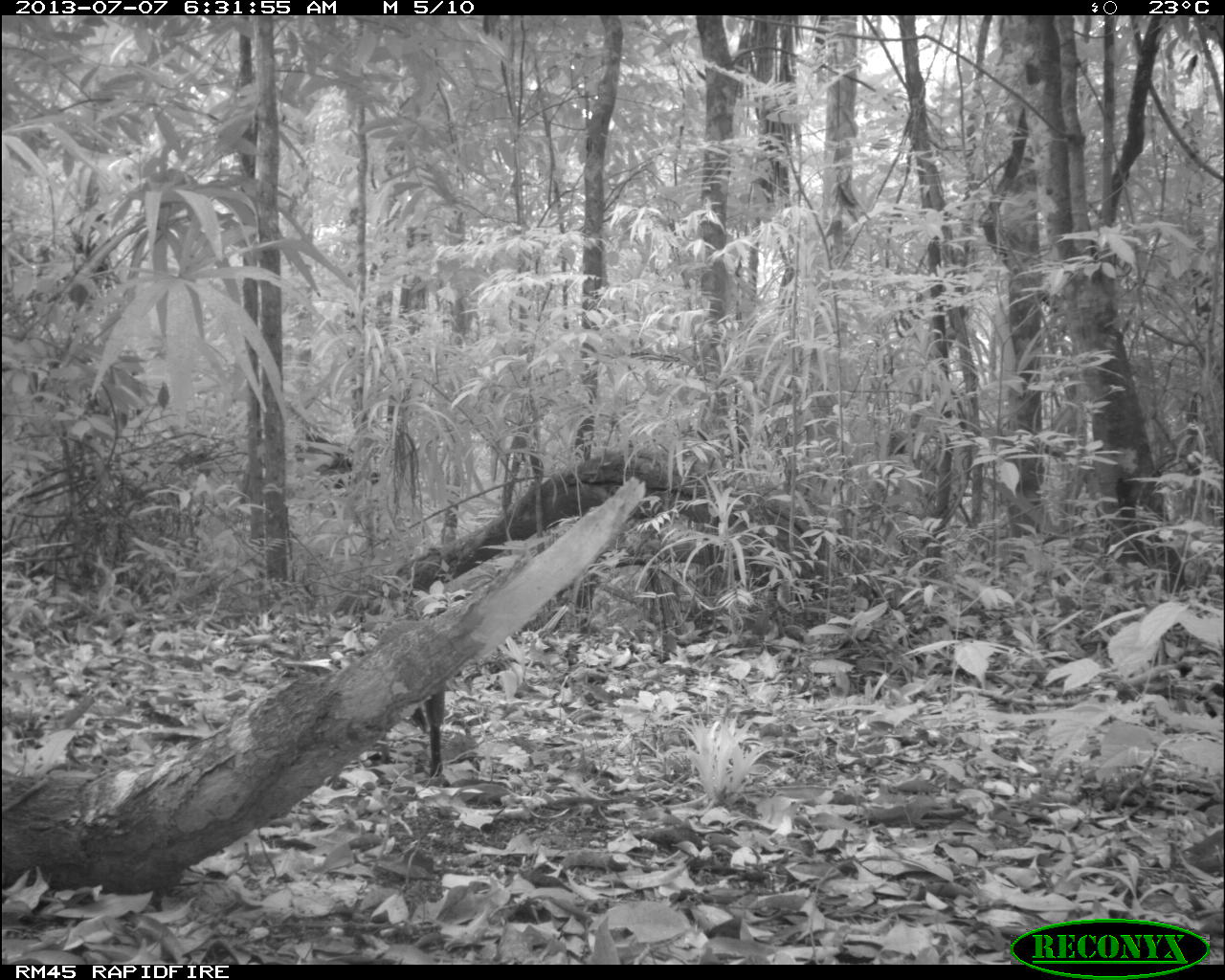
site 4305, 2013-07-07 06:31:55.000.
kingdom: Animalia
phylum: Chordata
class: Mammalia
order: Rodentia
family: Dasyproctidae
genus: Dasyprocta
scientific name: Dasyprocta punctata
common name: central american agouti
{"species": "Dasyprocta punctata (central american agouti)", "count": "1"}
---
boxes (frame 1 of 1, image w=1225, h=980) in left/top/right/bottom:
dasyprocta punctata: 369/618/447/778